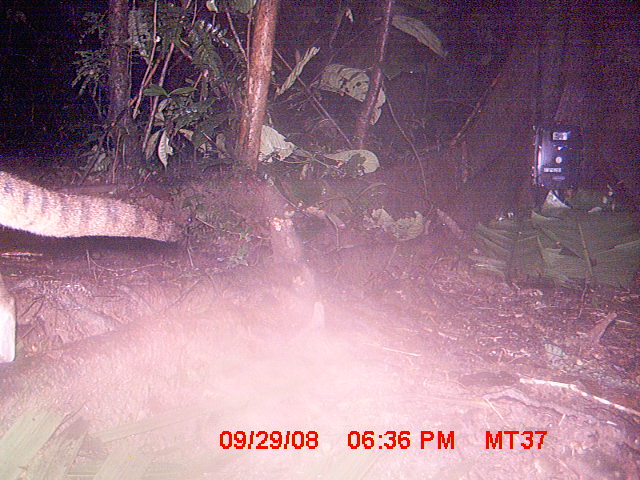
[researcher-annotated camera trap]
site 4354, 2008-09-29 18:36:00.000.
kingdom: Animalia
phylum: Chordata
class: Aves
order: Cuculiformes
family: Cuculidae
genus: Coua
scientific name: Coua serriana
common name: red-breasted coua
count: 1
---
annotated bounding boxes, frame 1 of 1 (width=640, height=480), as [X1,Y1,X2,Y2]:
coua serriana: [0,169,183,359]